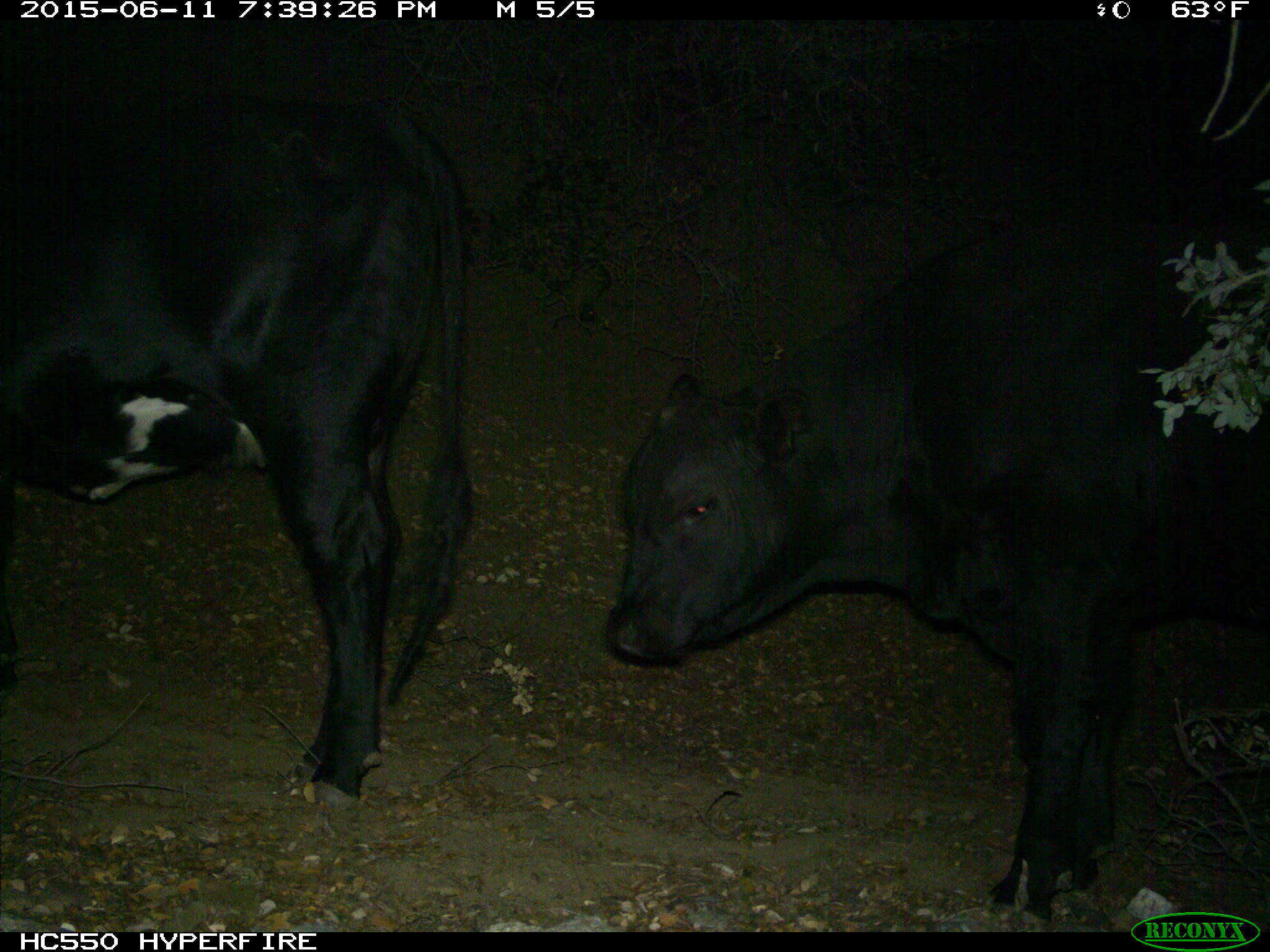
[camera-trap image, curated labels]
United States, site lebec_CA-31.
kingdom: Animalia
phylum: Chordata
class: Mammalia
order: Artiodactyla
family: Bovidae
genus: Bos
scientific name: Bos taurus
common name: domestic cow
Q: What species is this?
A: Bos taurus (domestic cow).